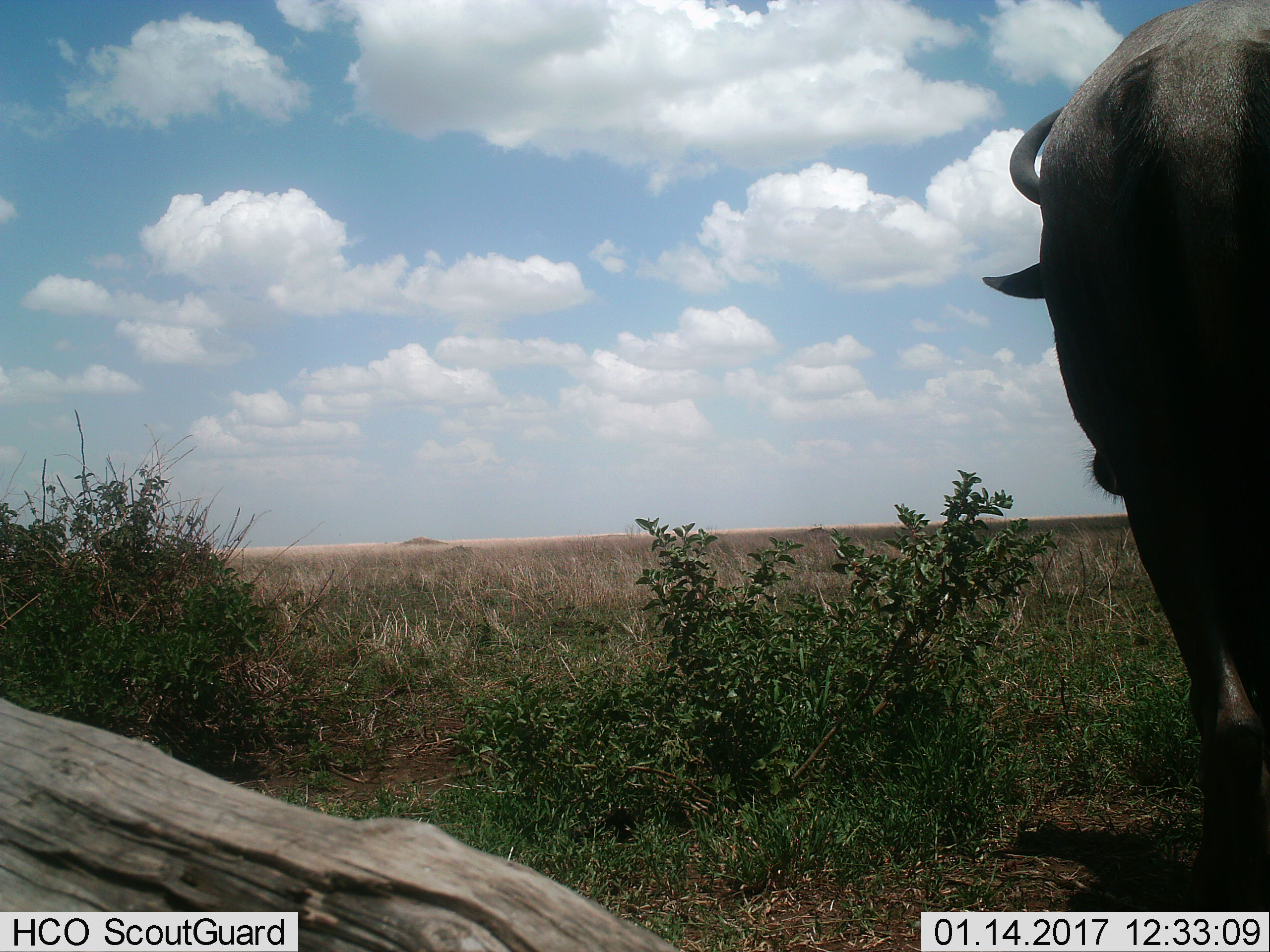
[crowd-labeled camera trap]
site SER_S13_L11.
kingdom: Animalia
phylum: Chordata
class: Mammalia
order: Artiodactyla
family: Bovidae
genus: Connochaetes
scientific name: Connochaetes taurinus taurinus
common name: blue wildebeest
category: wildebeestblue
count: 1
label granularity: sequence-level